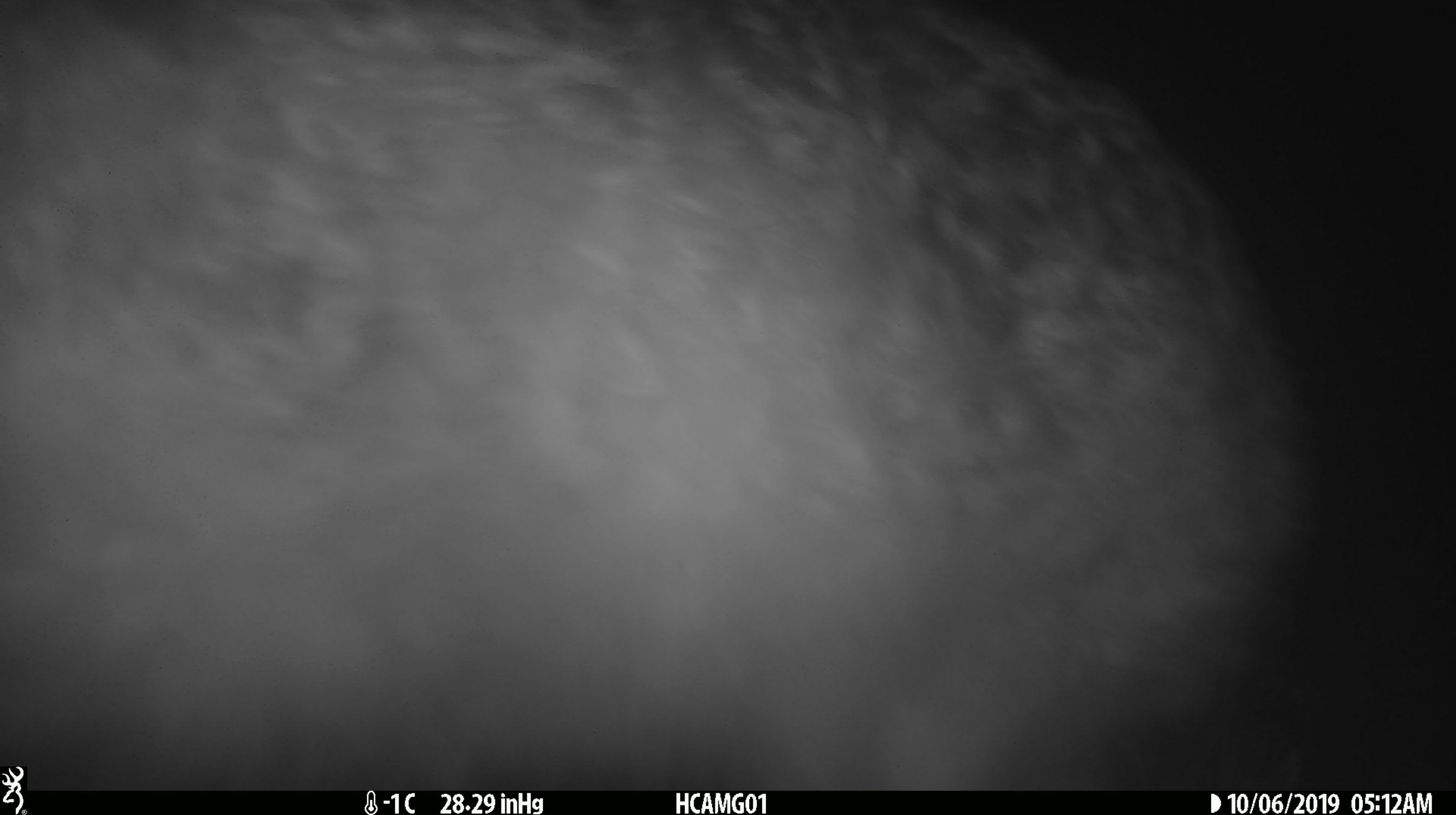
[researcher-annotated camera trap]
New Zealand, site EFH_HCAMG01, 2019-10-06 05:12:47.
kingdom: Animalia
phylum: Chordata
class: Mammalia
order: Lagomorpha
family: Leporidae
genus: Oryctolagus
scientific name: Oryctolagus cuniculus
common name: european rabbit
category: rabbit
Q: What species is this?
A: Rabbit (european rabbit) (Oryctolagus cuniculus).